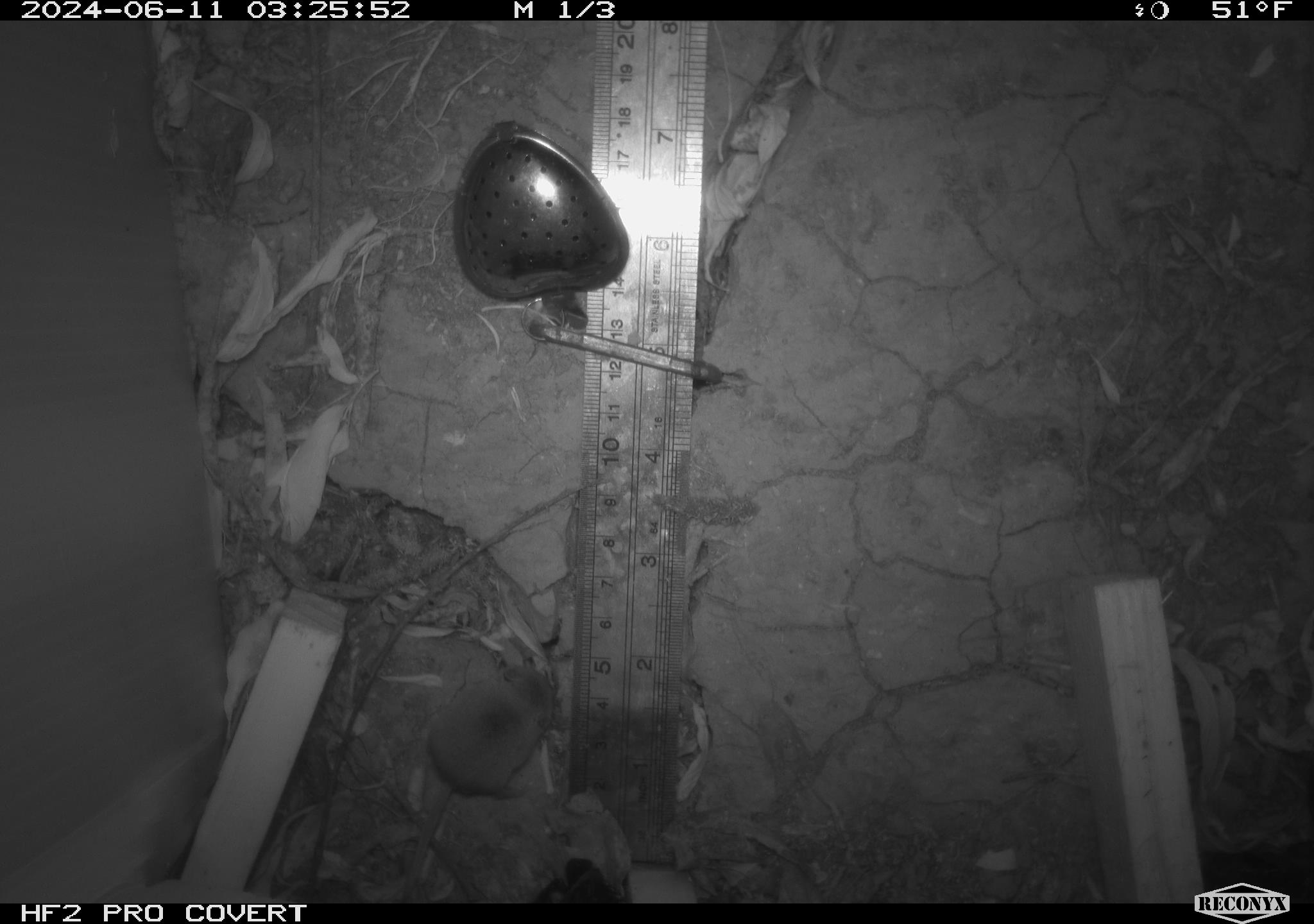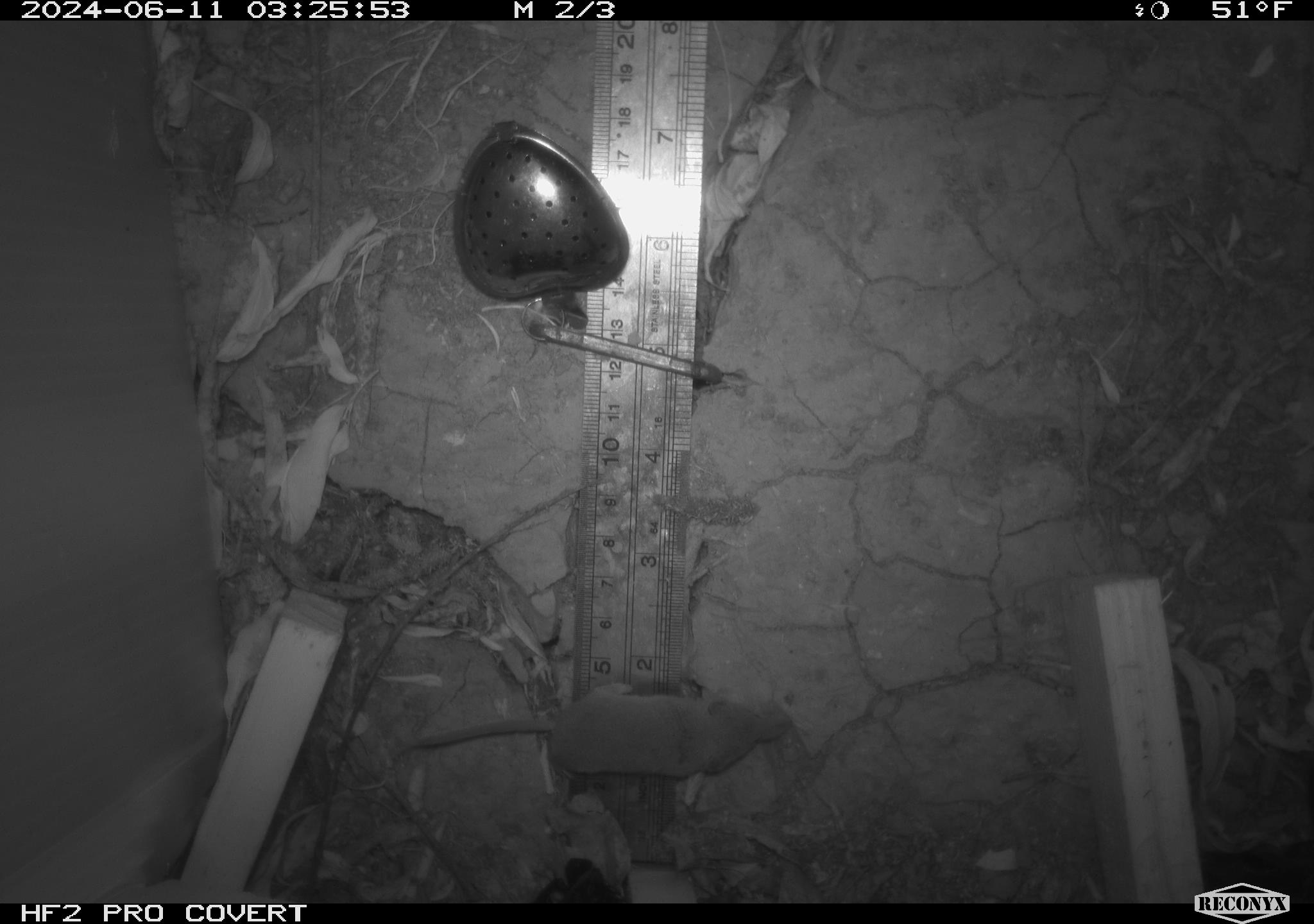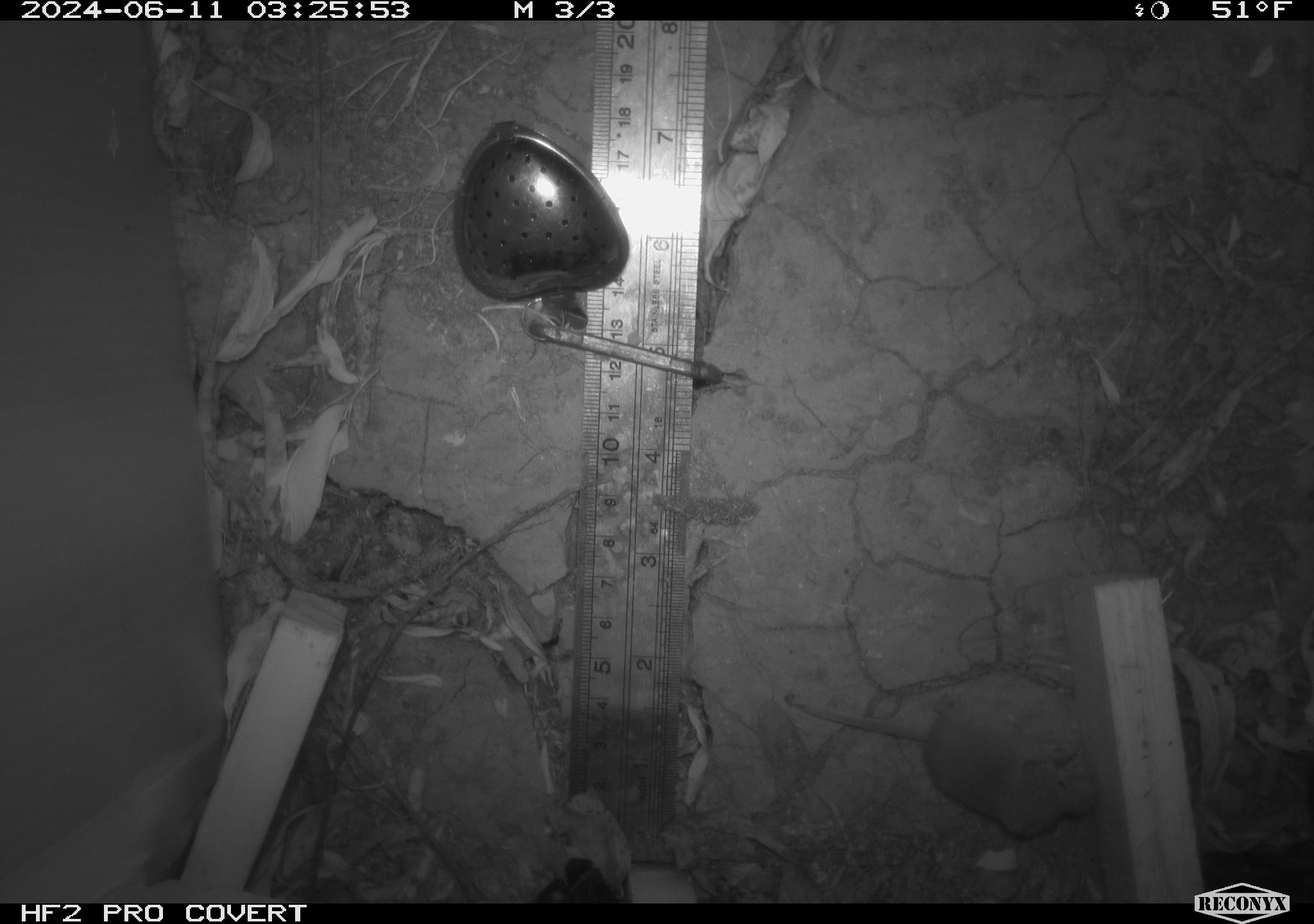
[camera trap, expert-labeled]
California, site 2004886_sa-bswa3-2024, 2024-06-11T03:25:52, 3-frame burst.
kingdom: Animalia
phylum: Chordata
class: Mammalia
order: Eulipotyphla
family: Soricidae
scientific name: Soricidae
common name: shrews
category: soricidae family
Soricidae family (shrews) (Soricidae).